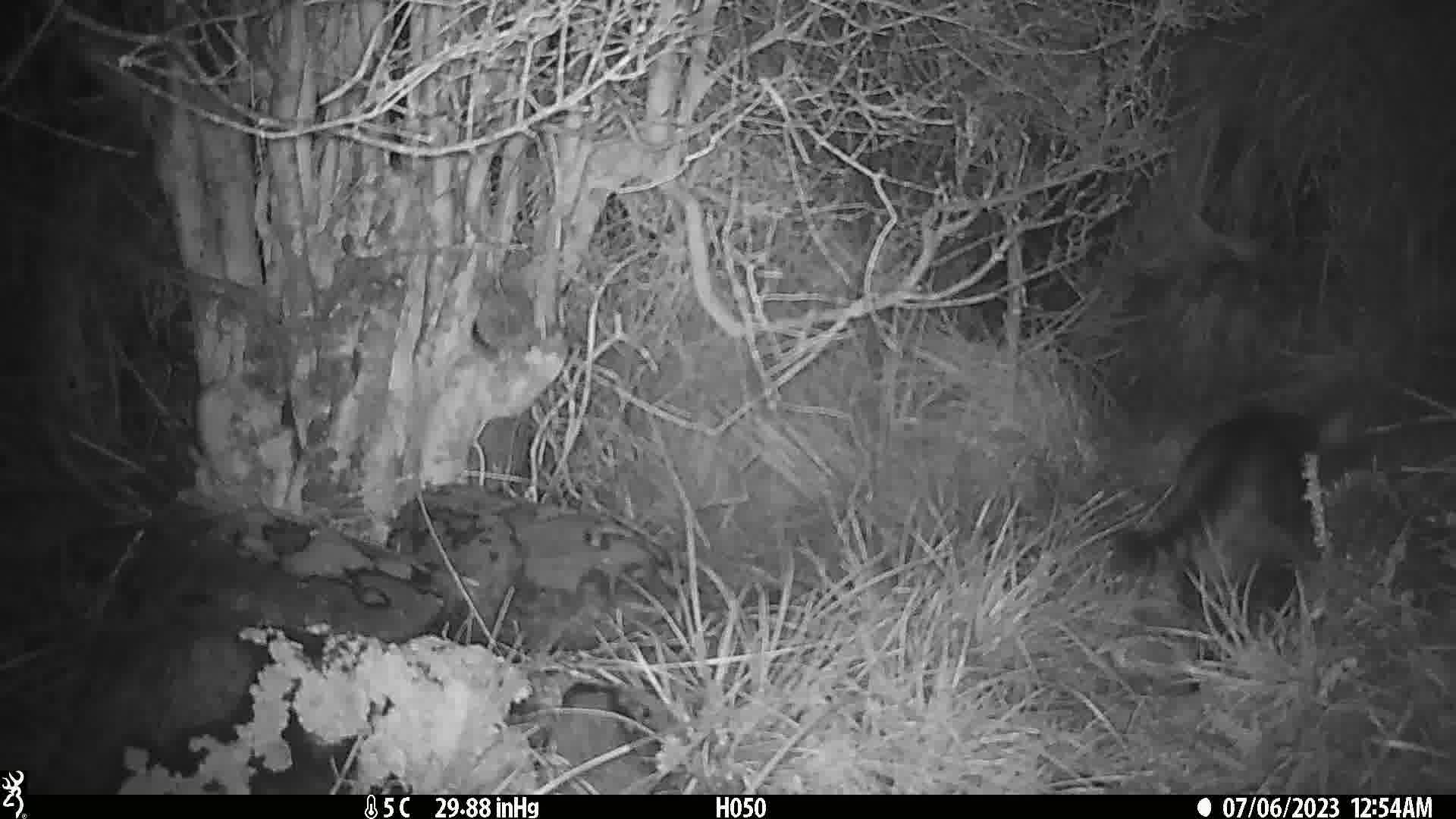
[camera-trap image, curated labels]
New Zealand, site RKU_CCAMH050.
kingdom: Animalia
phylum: Chordata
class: Mammalia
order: Carnivora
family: Felidae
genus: Felis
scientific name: Felis catus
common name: domestic cat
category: cat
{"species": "cat (domestic cat) (Felis catus)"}